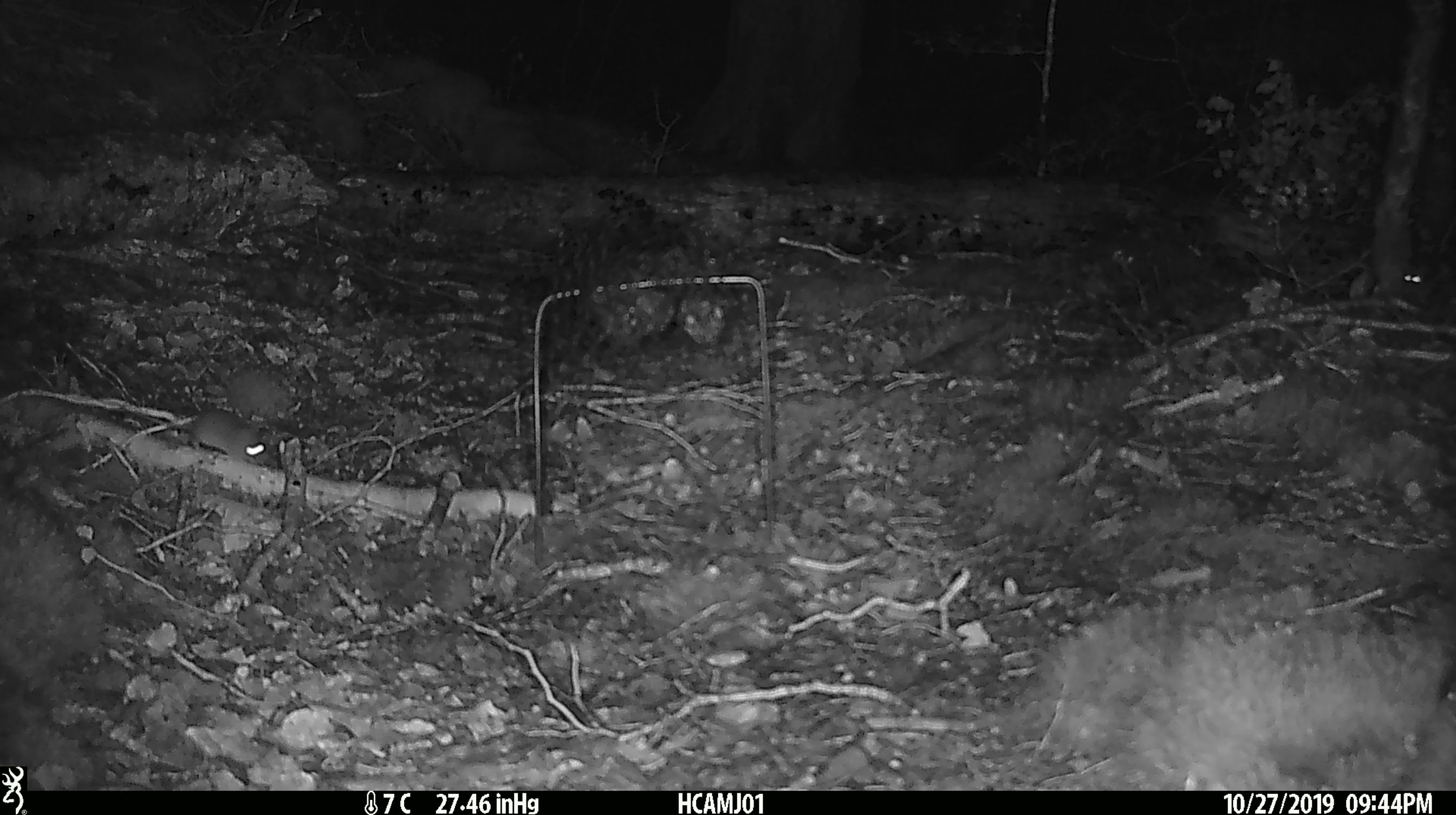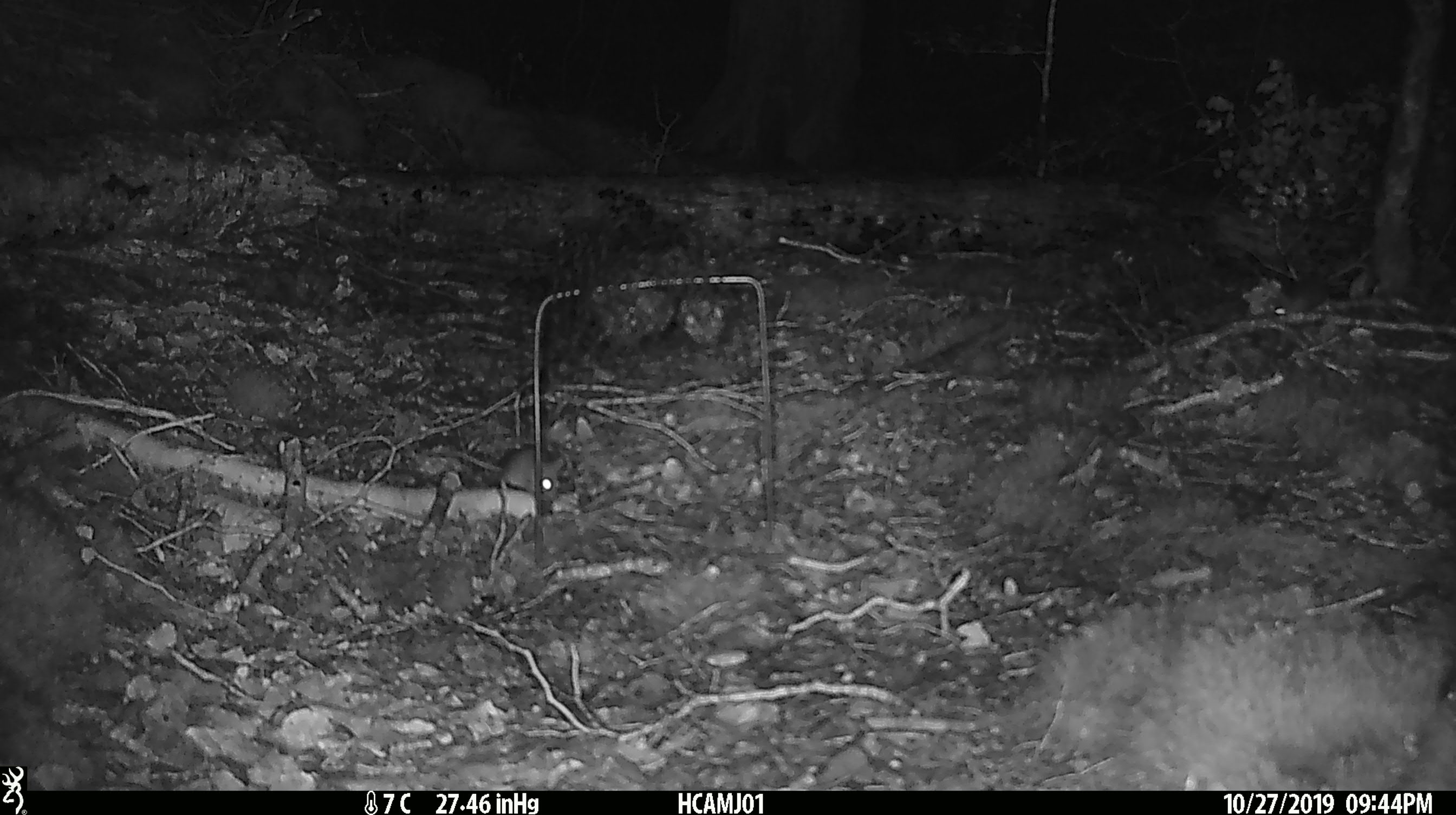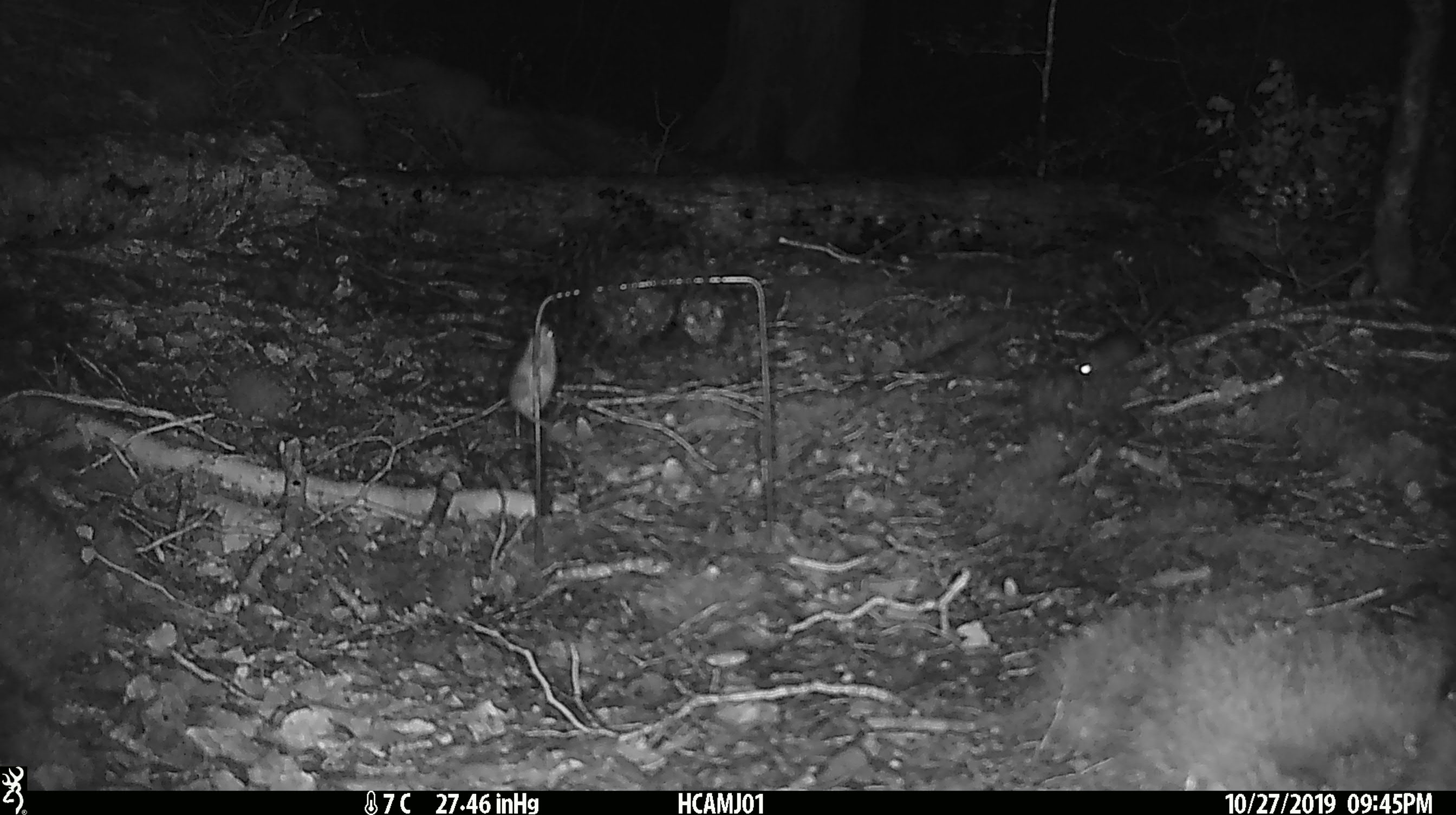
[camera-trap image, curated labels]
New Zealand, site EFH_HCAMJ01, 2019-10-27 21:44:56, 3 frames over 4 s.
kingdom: Animalia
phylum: Chordata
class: Mammalia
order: Rodentia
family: Muridae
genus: Mus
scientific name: Mus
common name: mouse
Mouse (Mus).